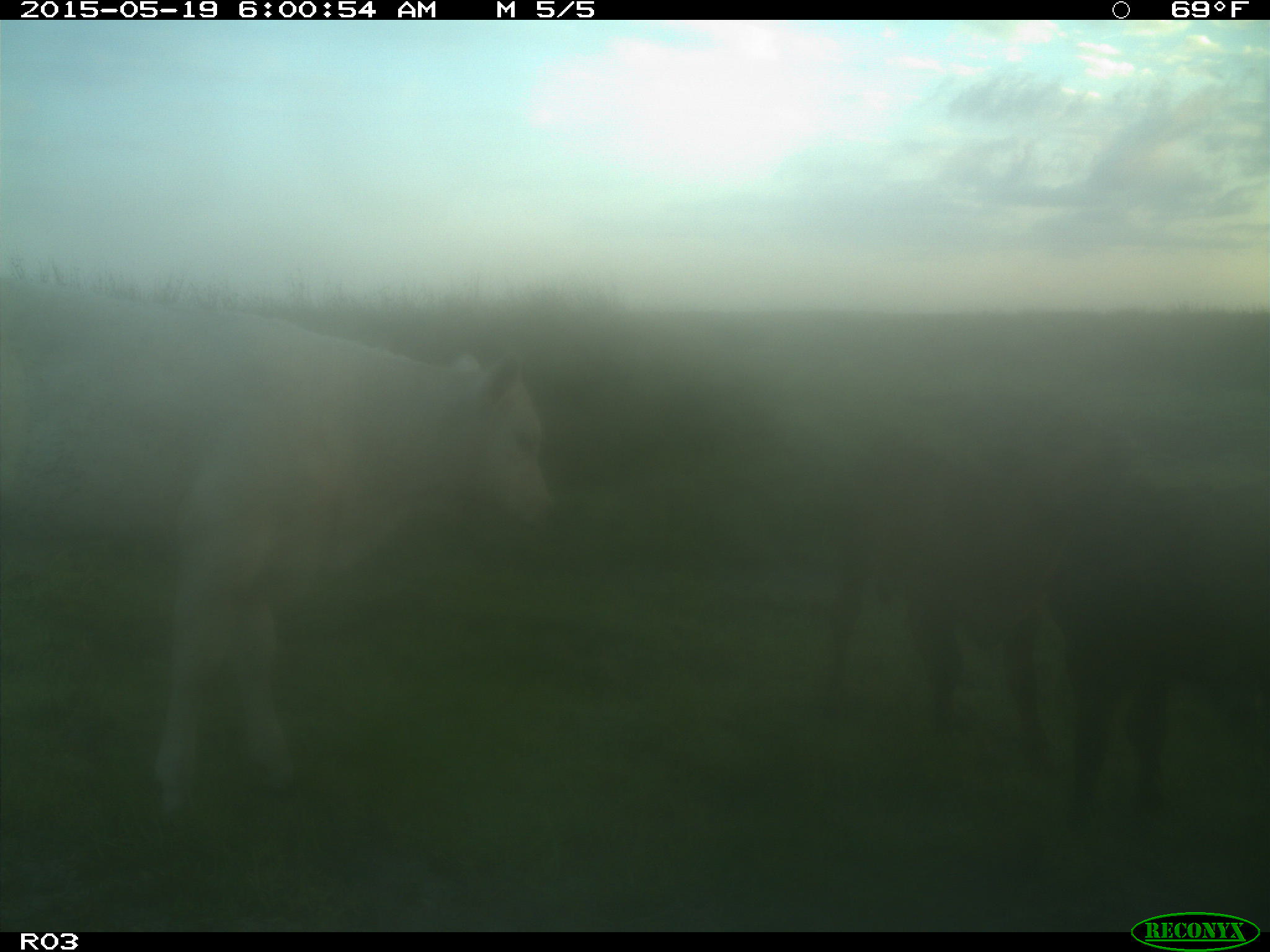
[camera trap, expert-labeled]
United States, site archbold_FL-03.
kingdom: Animalia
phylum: Chordata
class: Mammalia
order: Artiodactyla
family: Bovidae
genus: Bos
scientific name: Bos taurus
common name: domestic cow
Bos taurus (domestic cow).